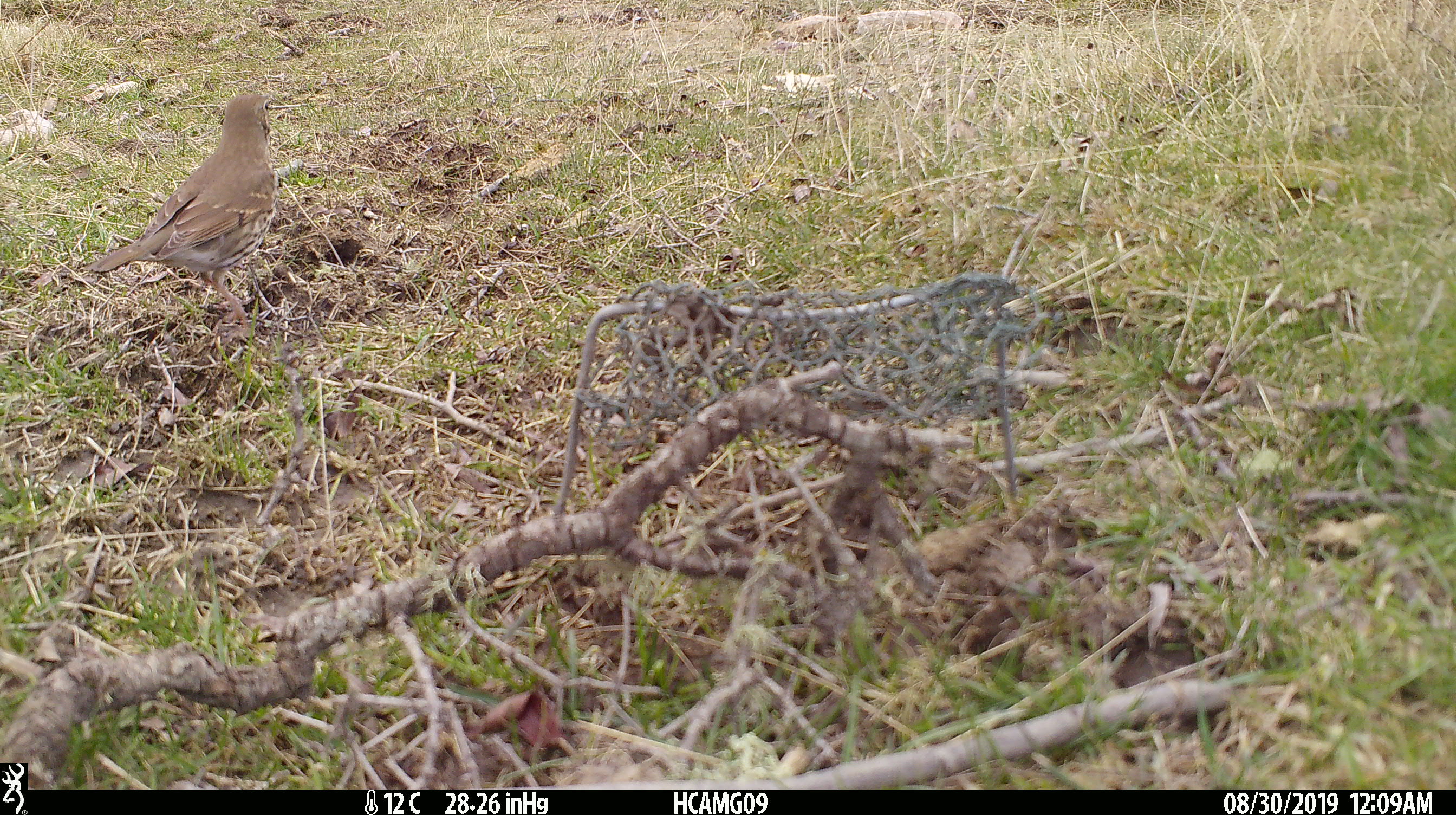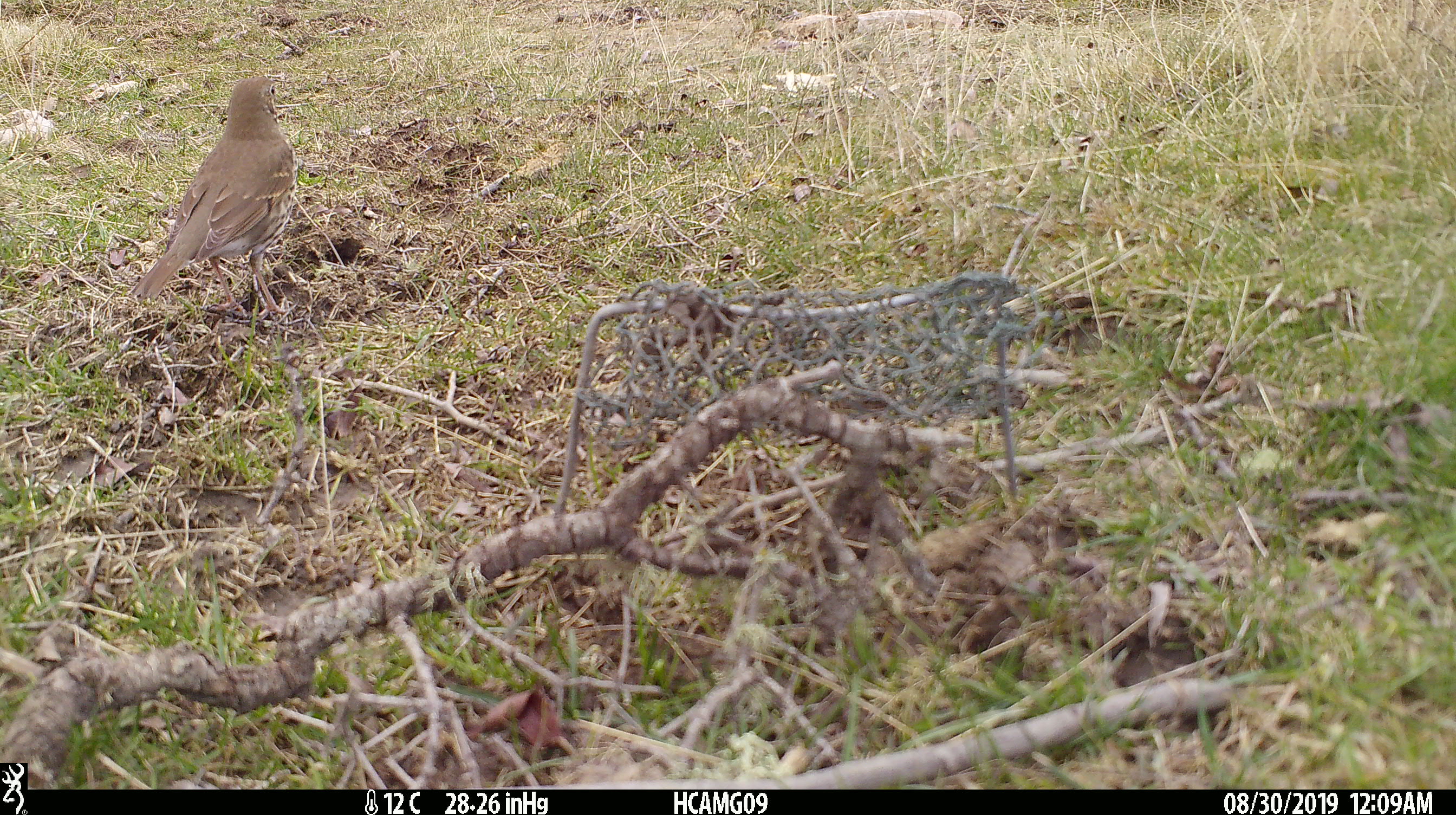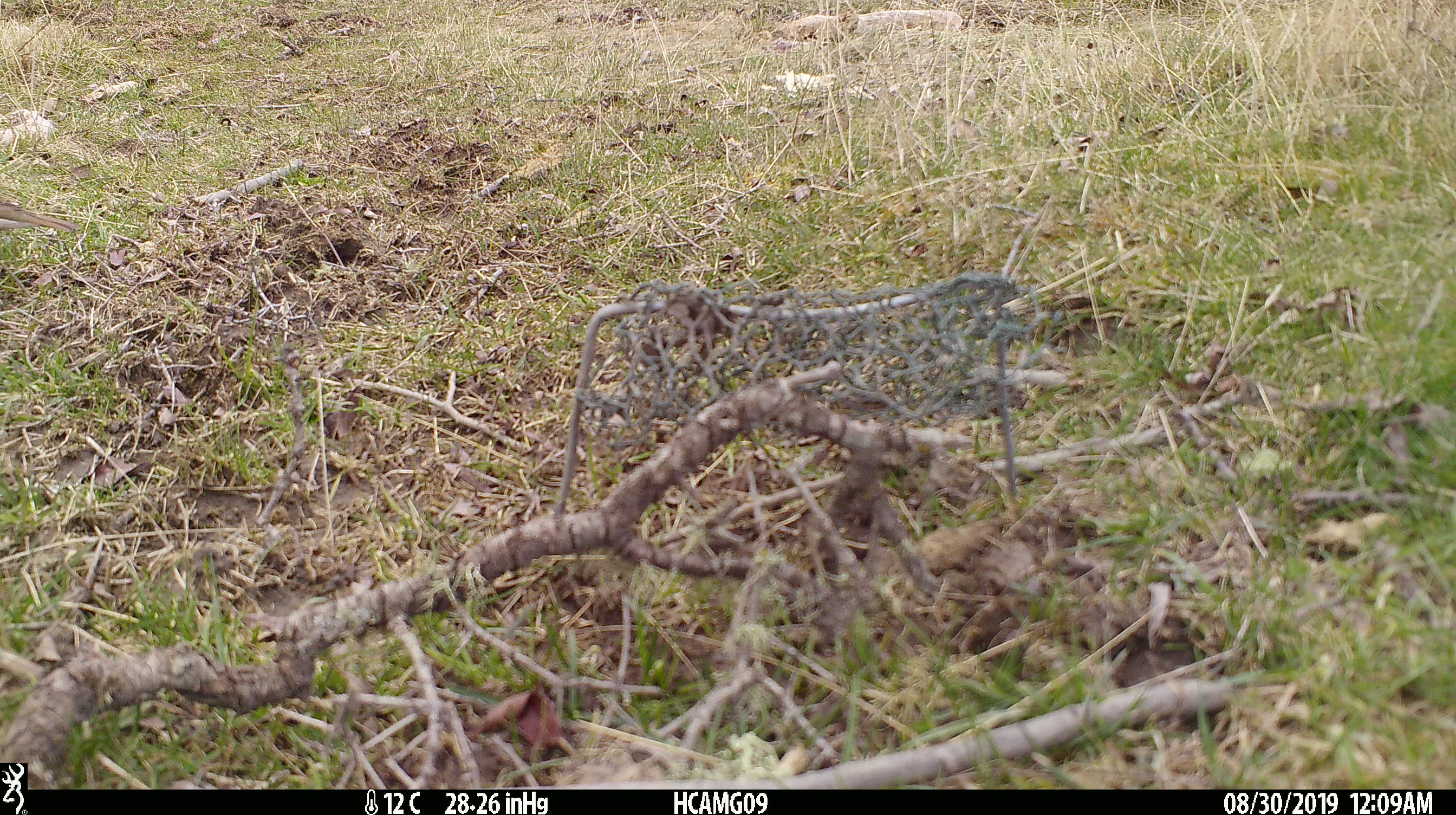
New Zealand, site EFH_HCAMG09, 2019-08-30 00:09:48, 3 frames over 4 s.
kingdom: Animalia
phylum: Chordata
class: Aves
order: Passeriformes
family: Turdidae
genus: Turdus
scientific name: Turdus philomelos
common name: song thrush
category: thrush